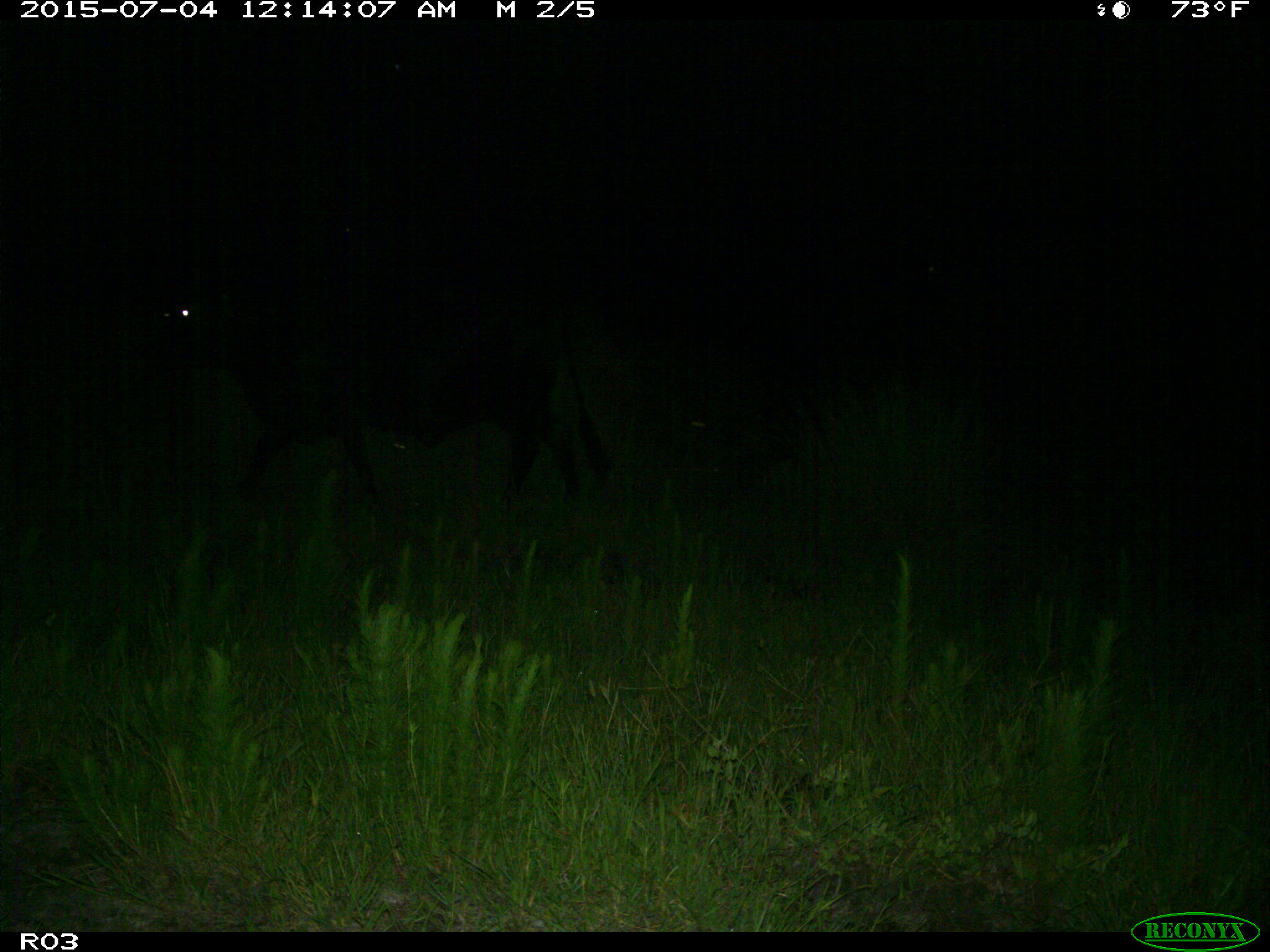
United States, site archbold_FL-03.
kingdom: Animalia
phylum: Chordata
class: Mammalia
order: Artiodactyla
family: Bovidae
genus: Bos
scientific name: Bos taurus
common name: domestic cow